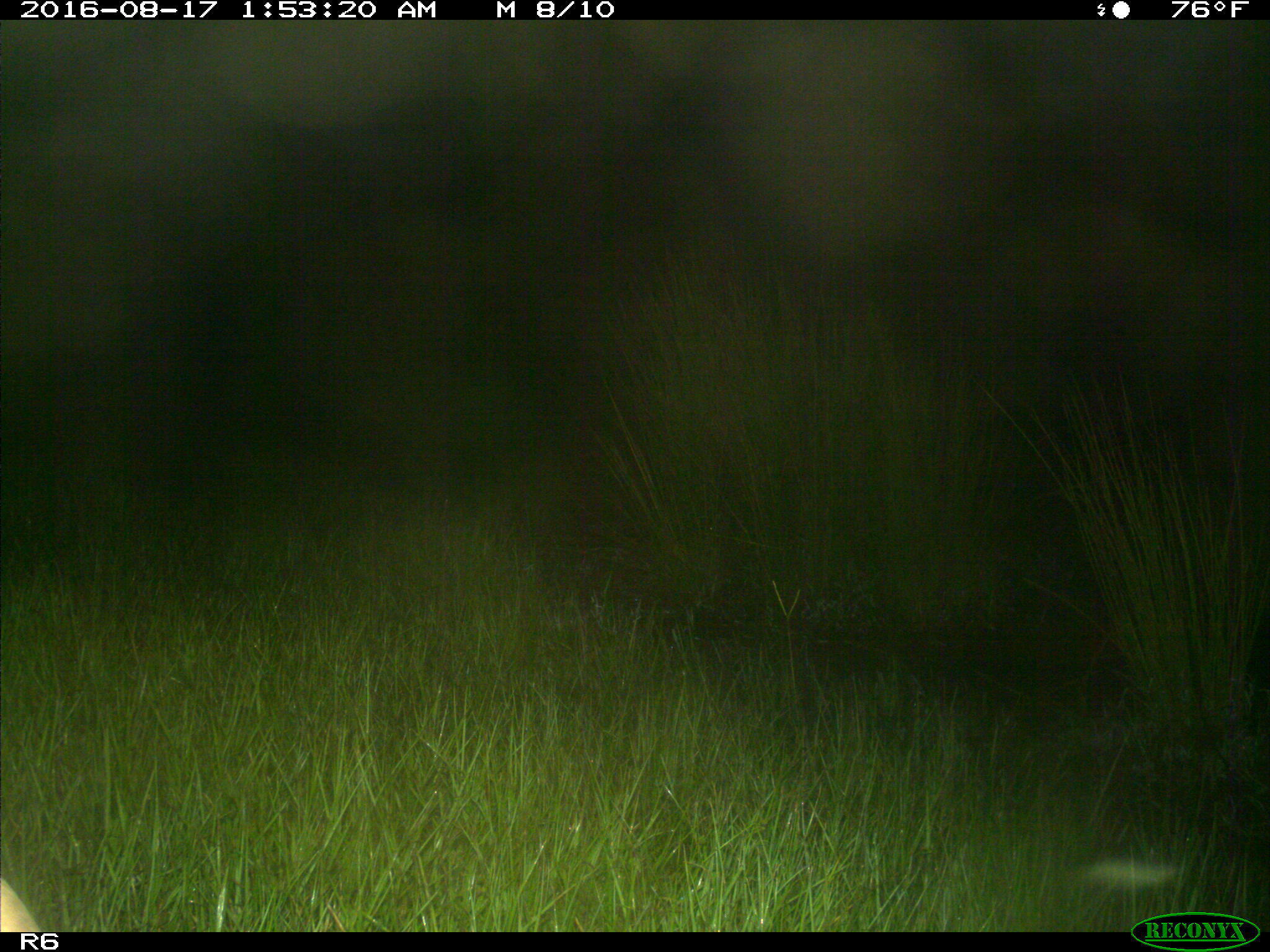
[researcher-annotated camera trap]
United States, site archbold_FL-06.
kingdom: Animalia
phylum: Chordata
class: Mammalia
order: Artiodactyla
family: Bovidae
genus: Bos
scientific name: Bos taurus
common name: domestic cow